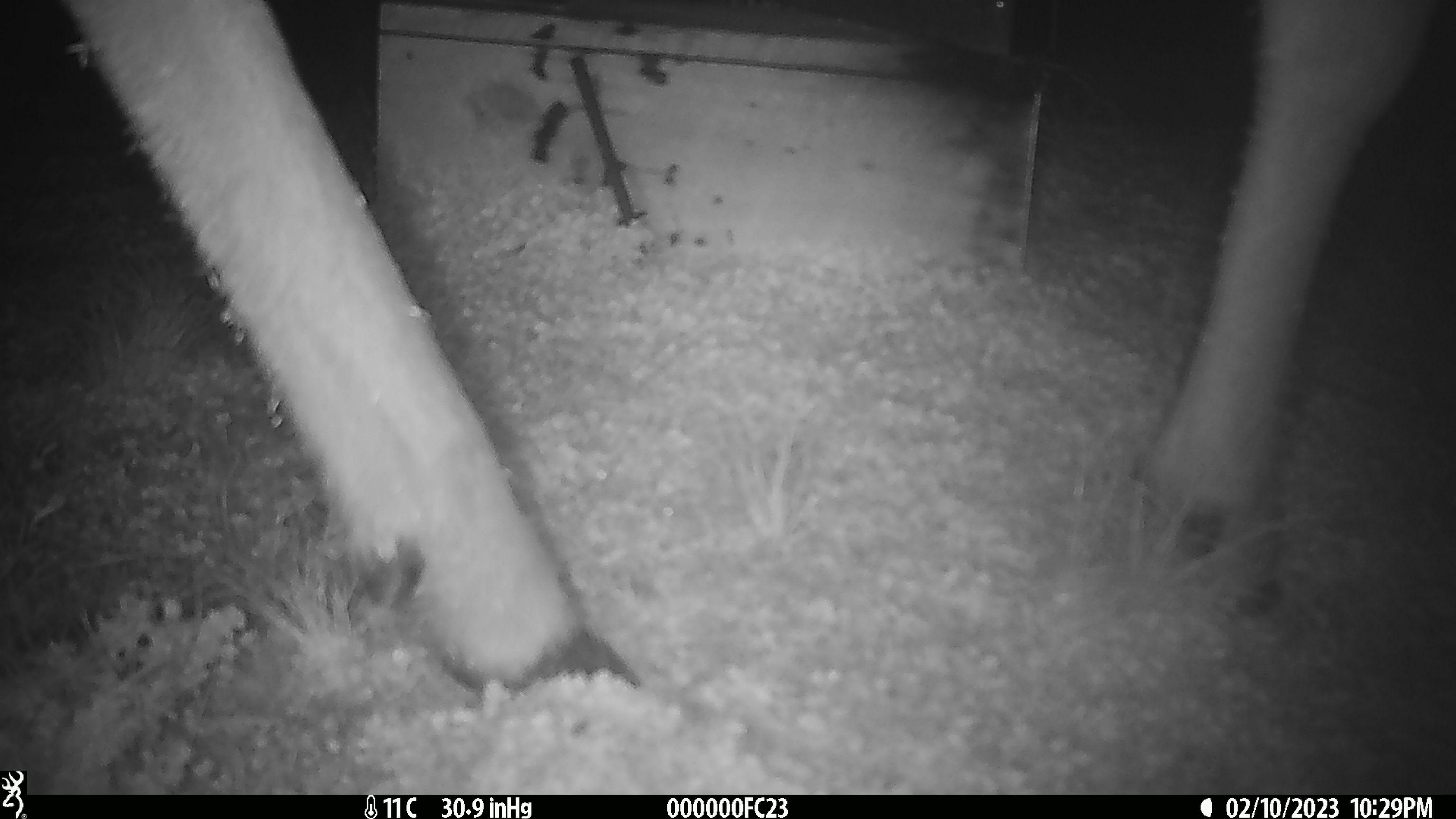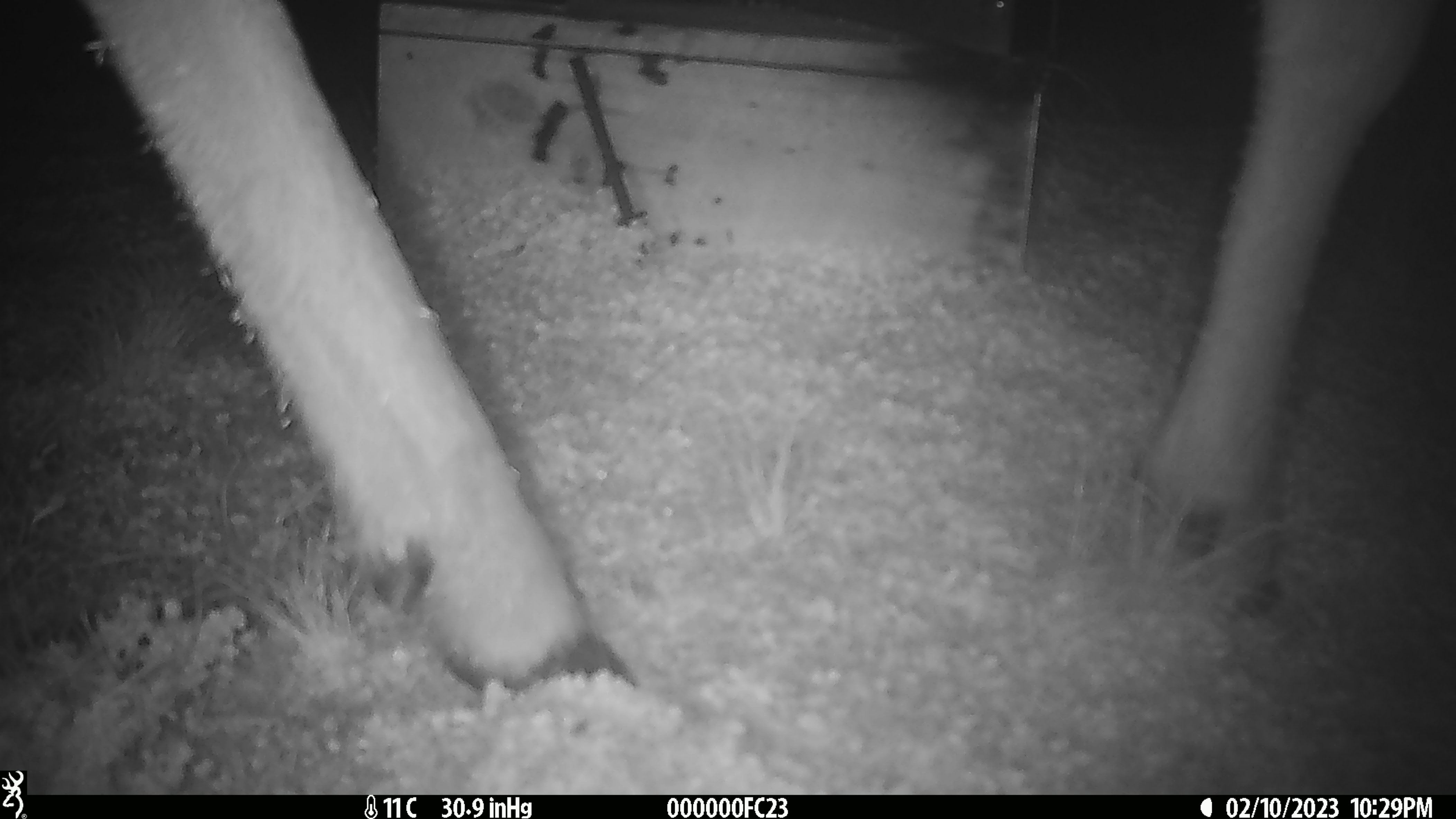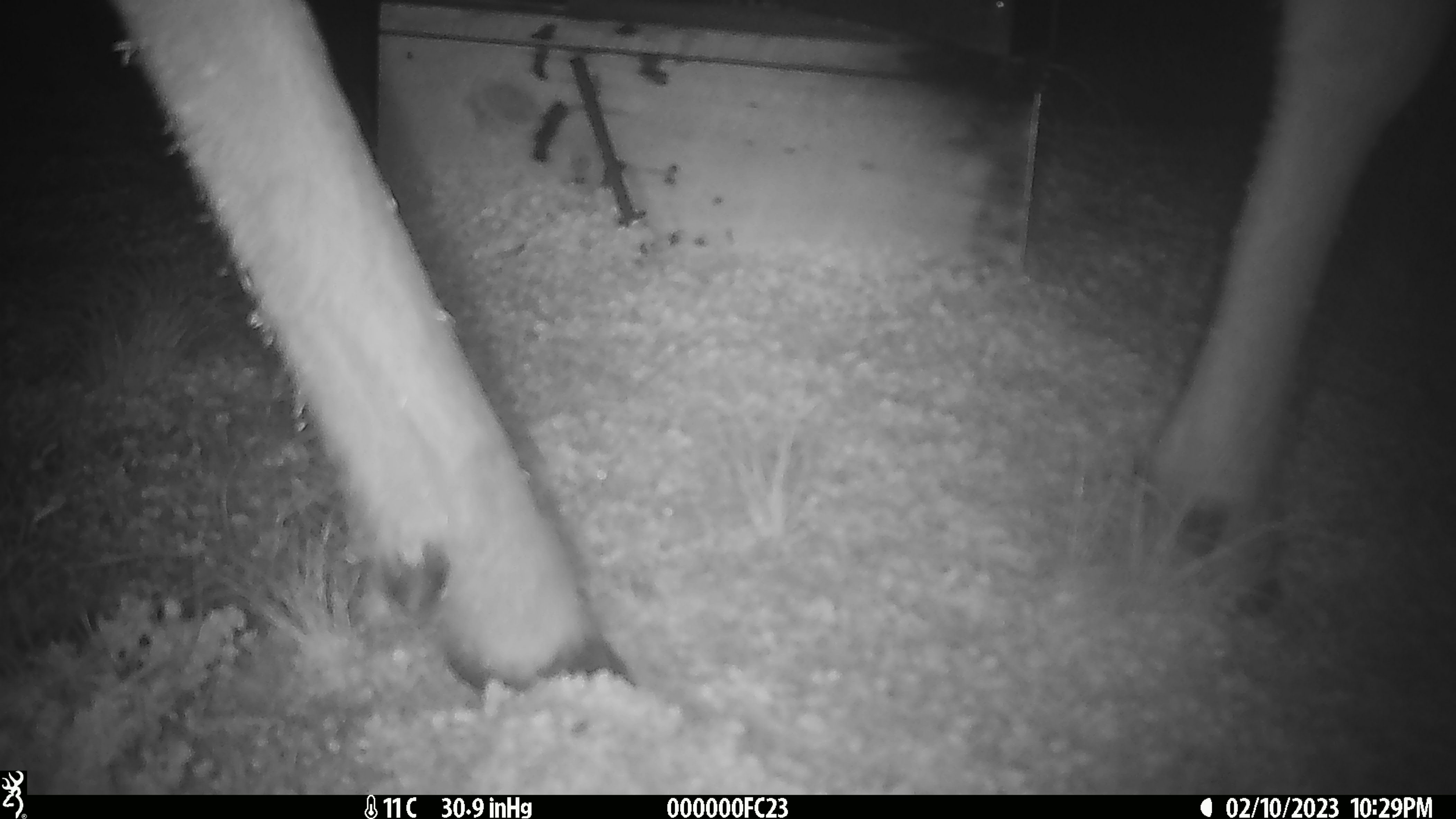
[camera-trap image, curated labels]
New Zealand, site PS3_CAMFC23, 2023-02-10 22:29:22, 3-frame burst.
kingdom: Animalia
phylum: Chordata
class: Mammalia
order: Artiodactyla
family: Cervidae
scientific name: Cervidae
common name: deer